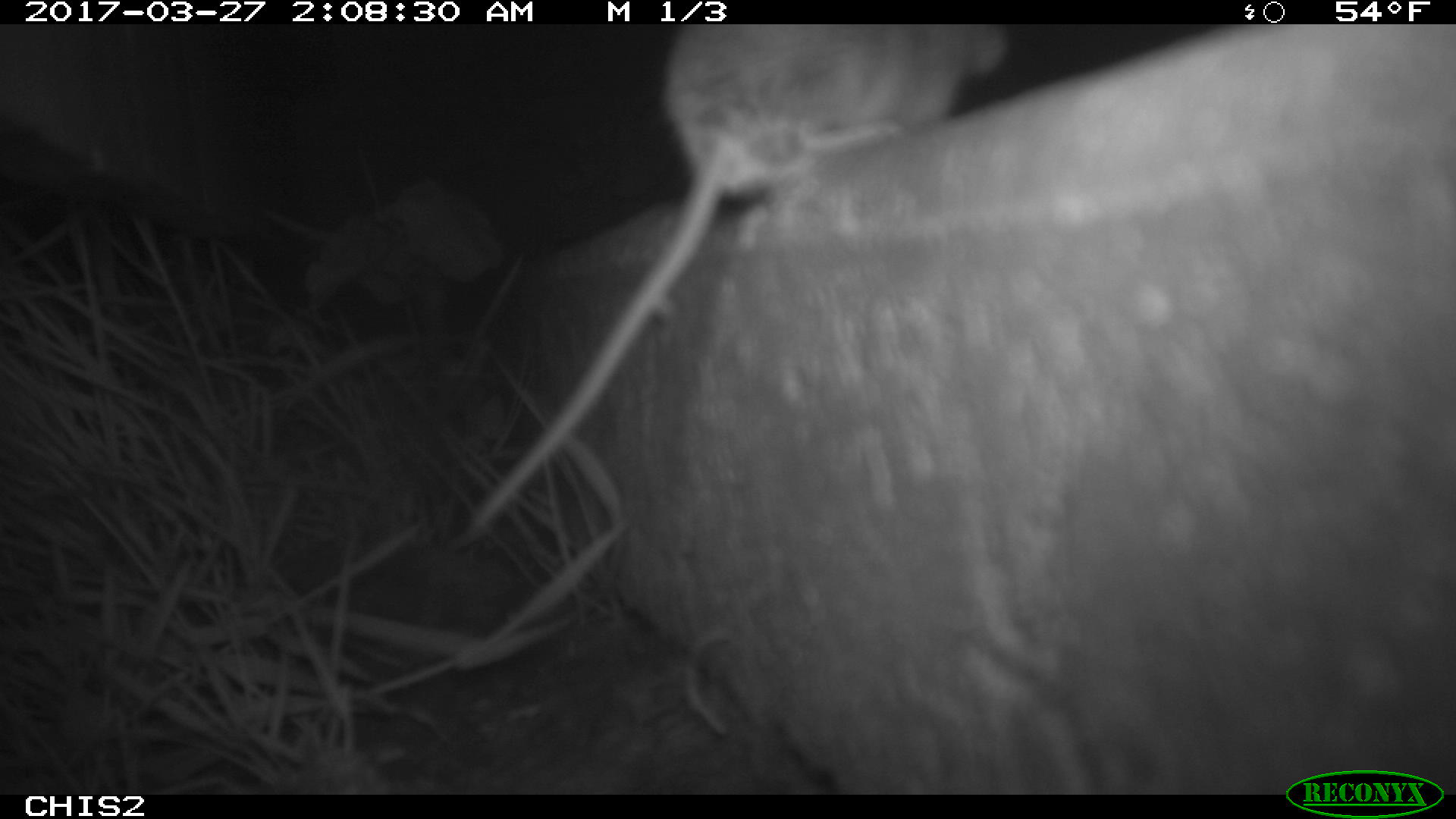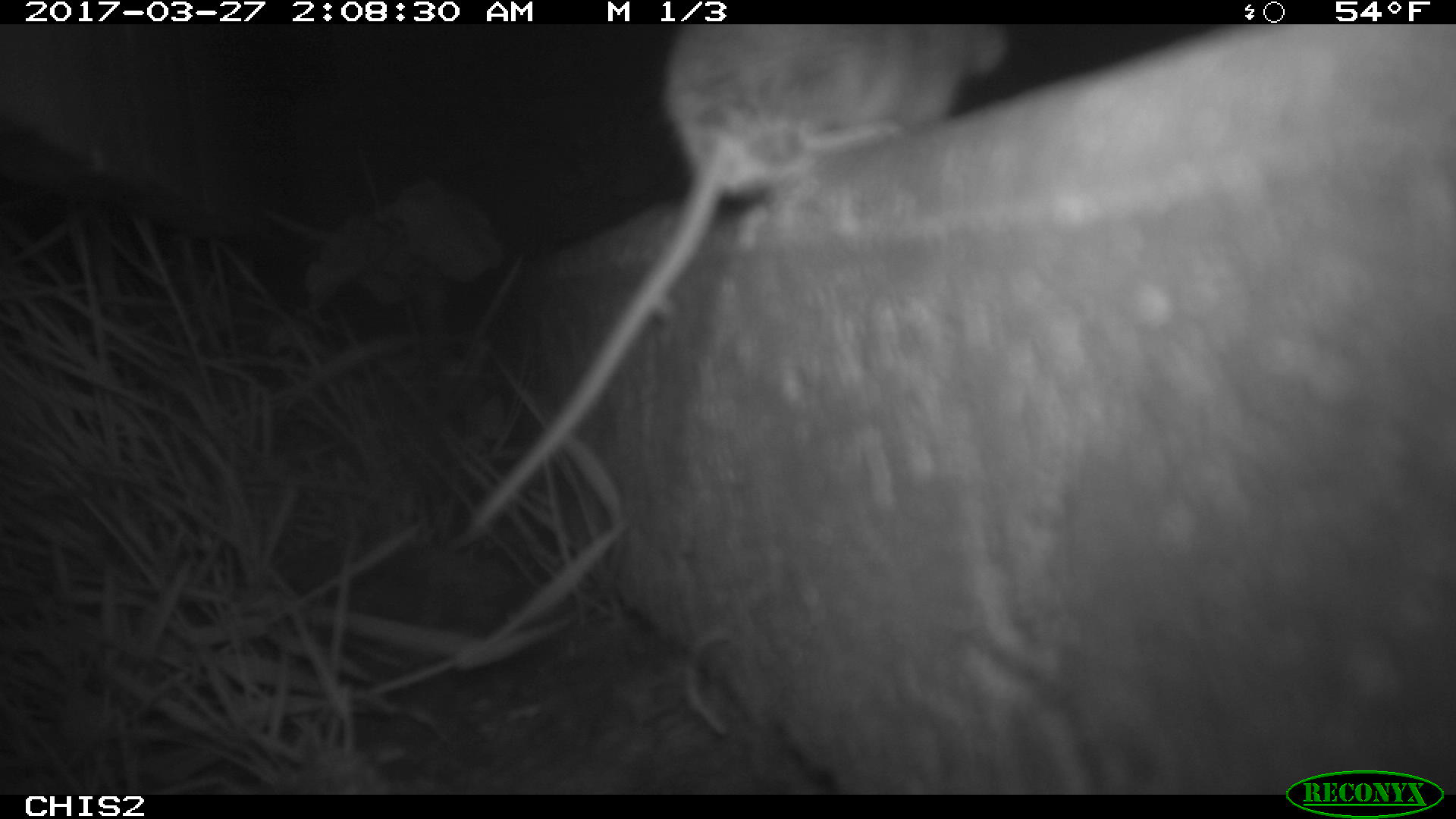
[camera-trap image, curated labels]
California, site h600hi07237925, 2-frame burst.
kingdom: Animalia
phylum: Chordata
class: Mammalia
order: Rodentia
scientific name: Rodentia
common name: rodent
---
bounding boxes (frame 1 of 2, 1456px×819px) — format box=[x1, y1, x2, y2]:
rodent: box=[463, 20, 1012, 545]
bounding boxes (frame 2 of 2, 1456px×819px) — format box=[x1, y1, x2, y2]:
rodent: box=[461, 23, 1009, 538]